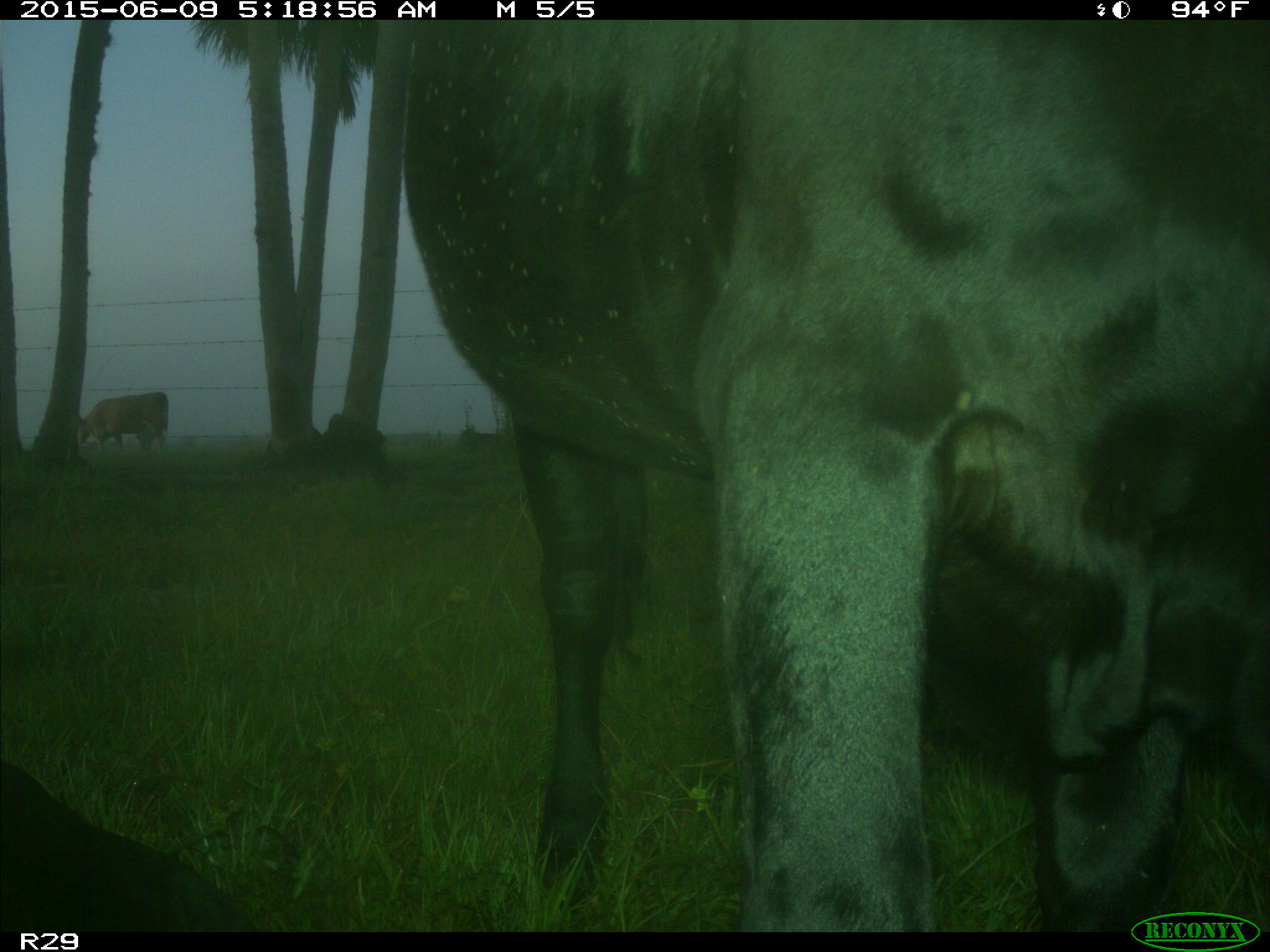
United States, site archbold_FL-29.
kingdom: Animalia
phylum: Chordata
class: Mammalia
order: Artiodactyla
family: Bovidae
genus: Bos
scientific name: Bos taurus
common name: domestic cow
Bos taurus (domestic cow).